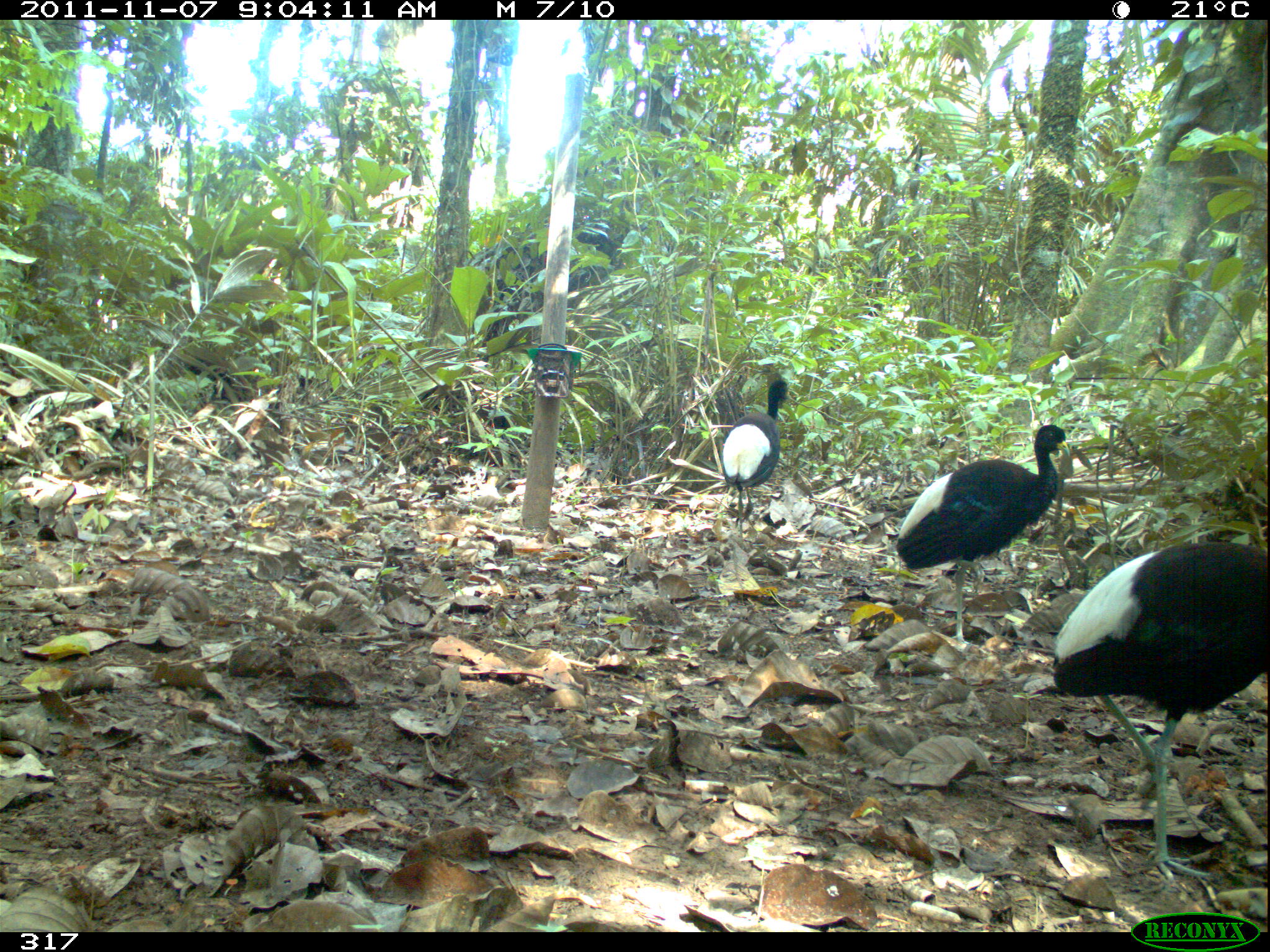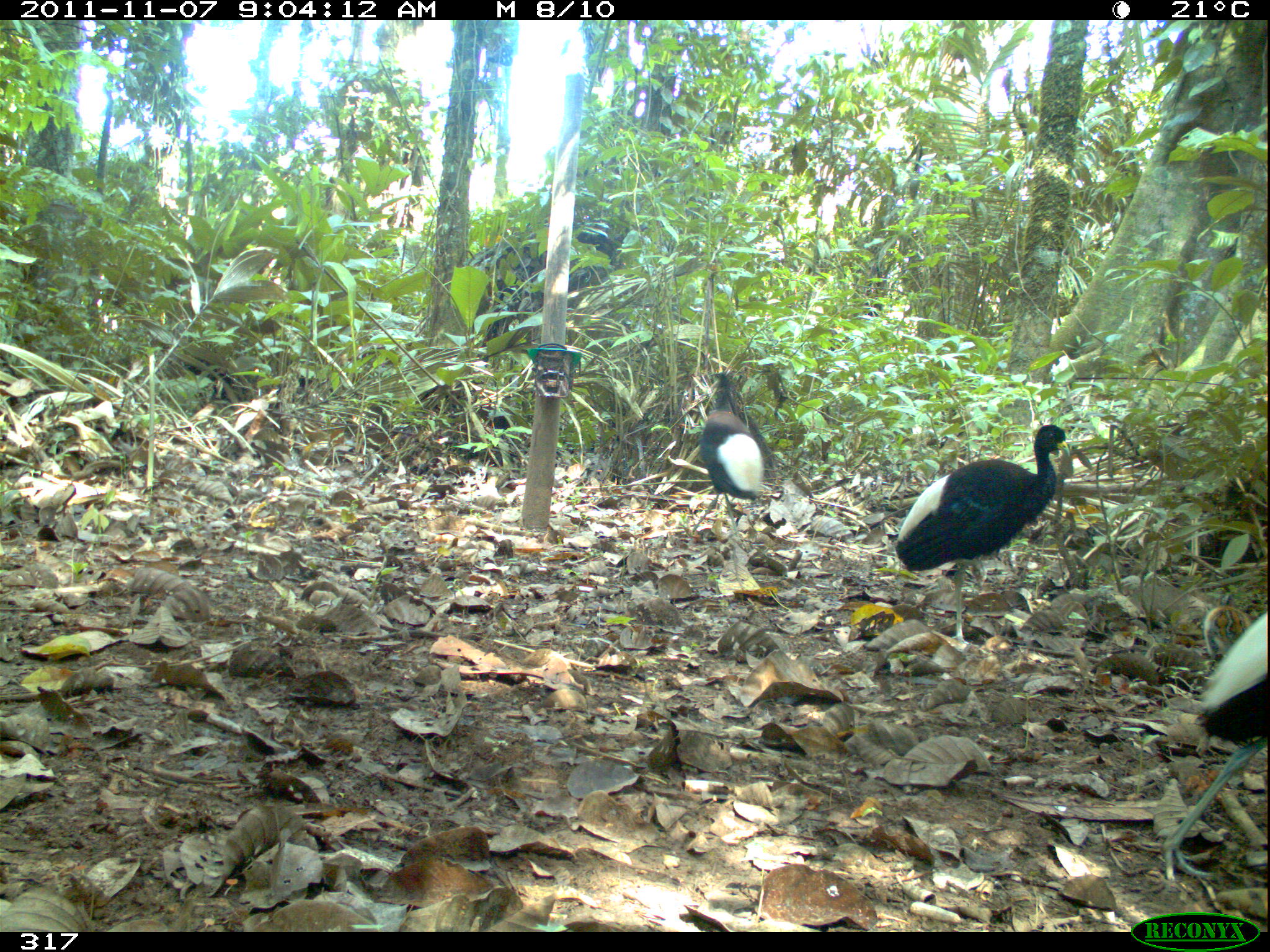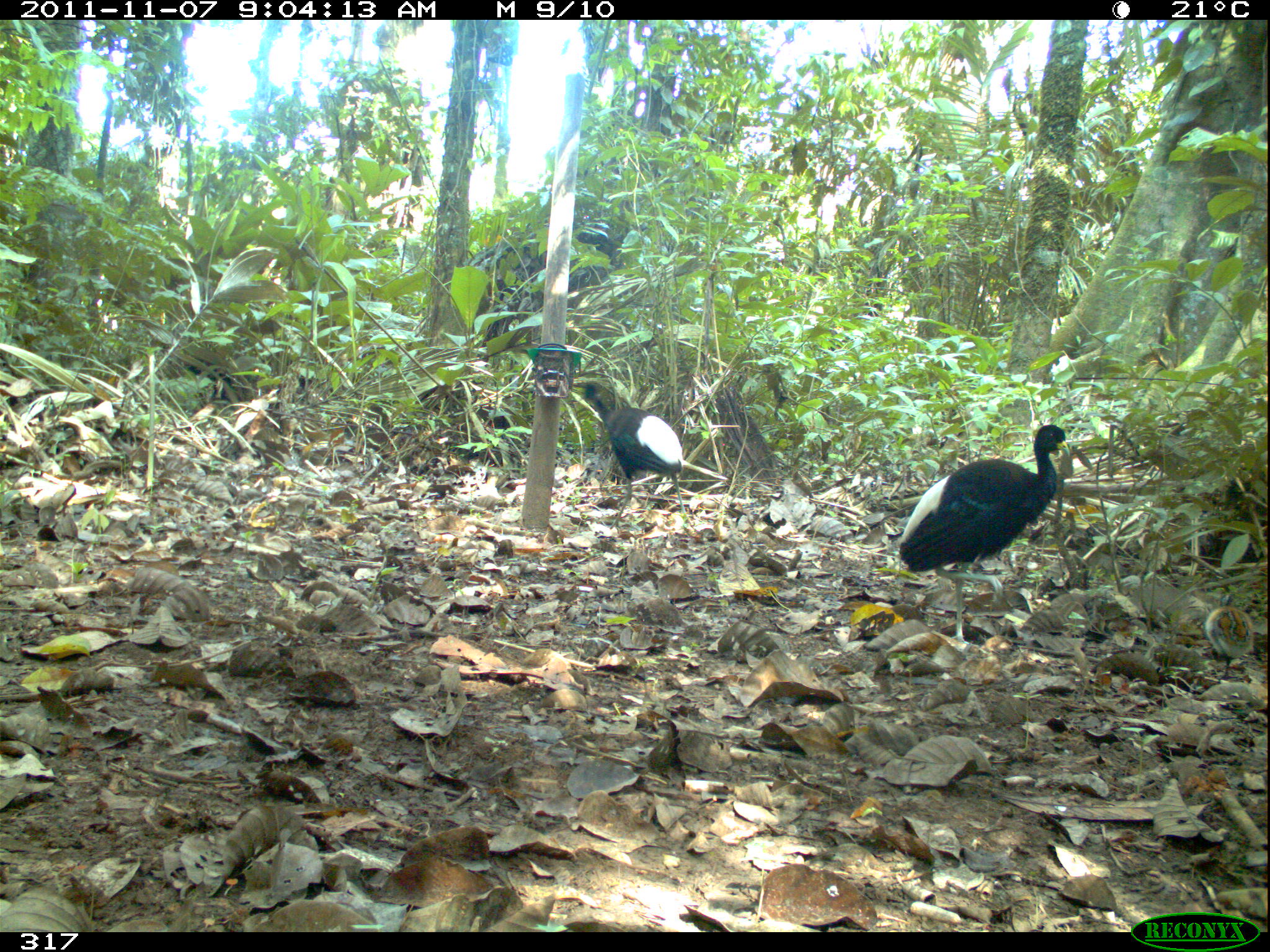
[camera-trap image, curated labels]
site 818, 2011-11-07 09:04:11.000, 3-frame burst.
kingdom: Animalia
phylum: Chordata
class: Aves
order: Gruiformes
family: Psophiidae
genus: Psophia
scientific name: Psophia leucoptera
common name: pale-winged trumpeter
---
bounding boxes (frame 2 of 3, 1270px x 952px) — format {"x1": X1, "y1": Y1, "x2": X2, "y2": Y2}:
psophia leucoptera: {"x1": 892, "y1": 424, "x2": 1074, "y2": 651}; {"x1": 1154, "y1": 616, "x2": 1266, "y2": 886}; {"x1": 689, "y1": 368, "x2": 777, "y2": 545}; {"x1": 1202, "y1": 579, "x2": 1251, "y2": 659}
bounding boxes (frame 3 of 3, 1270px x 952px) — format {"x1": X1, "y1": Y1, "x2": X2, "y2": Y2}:
psophia leucoptera: {"x1": 895, "y1": 424, "x2": 1072, "y2": 645}; {"x1": 578, "y1": 377, "x2": 696, "y2": 533}; {"x1": 1202, "y1": 589, "x2": 1257, "y2": 683}